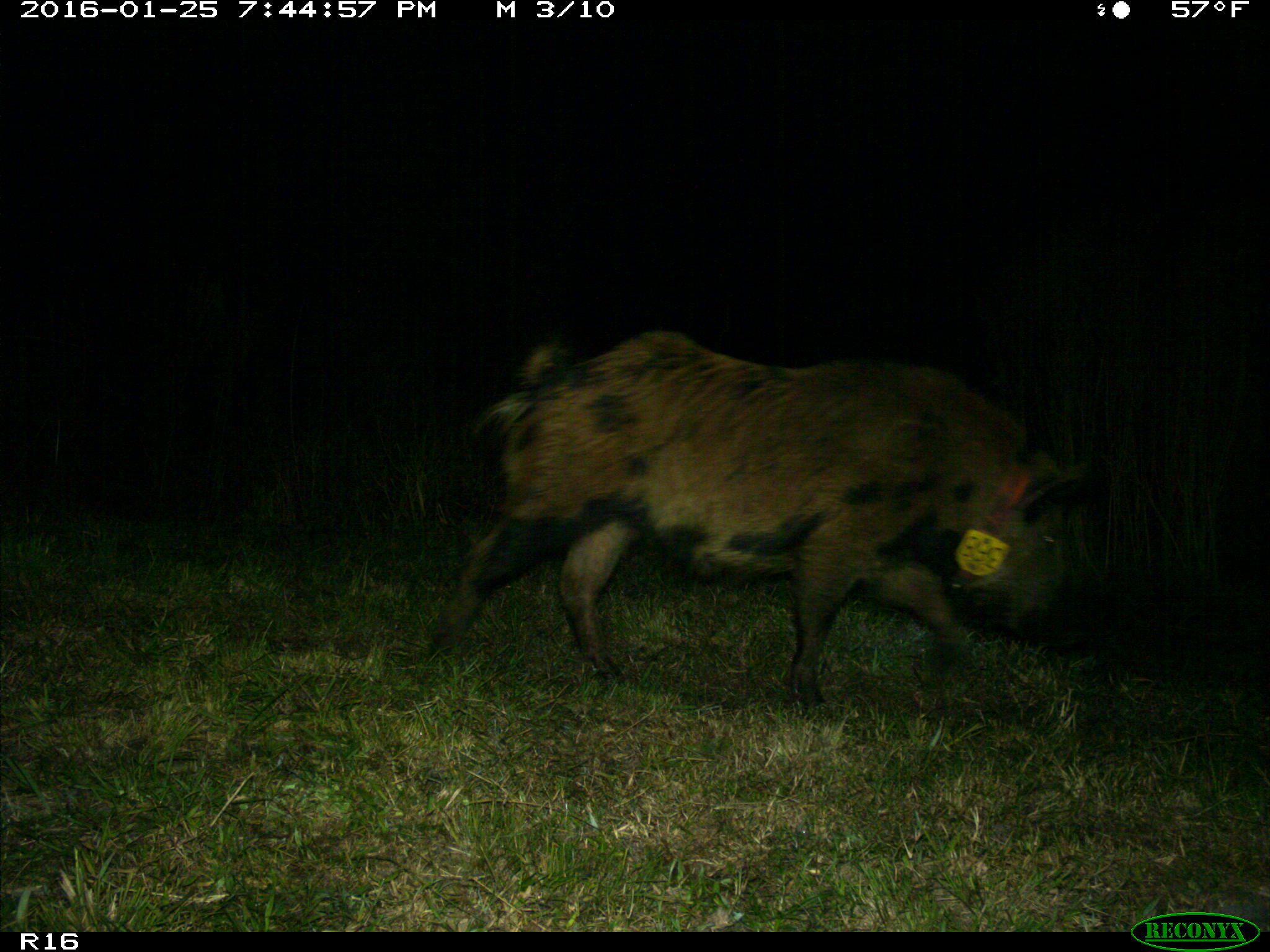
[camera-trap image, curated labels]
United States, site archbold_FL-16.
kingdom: Animalia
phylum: Chordata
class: Mammalia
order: Artiodactyla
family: Suidae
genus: Sus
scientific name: Sus scrofa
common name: wild boar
Sus scrofa (wild boar).